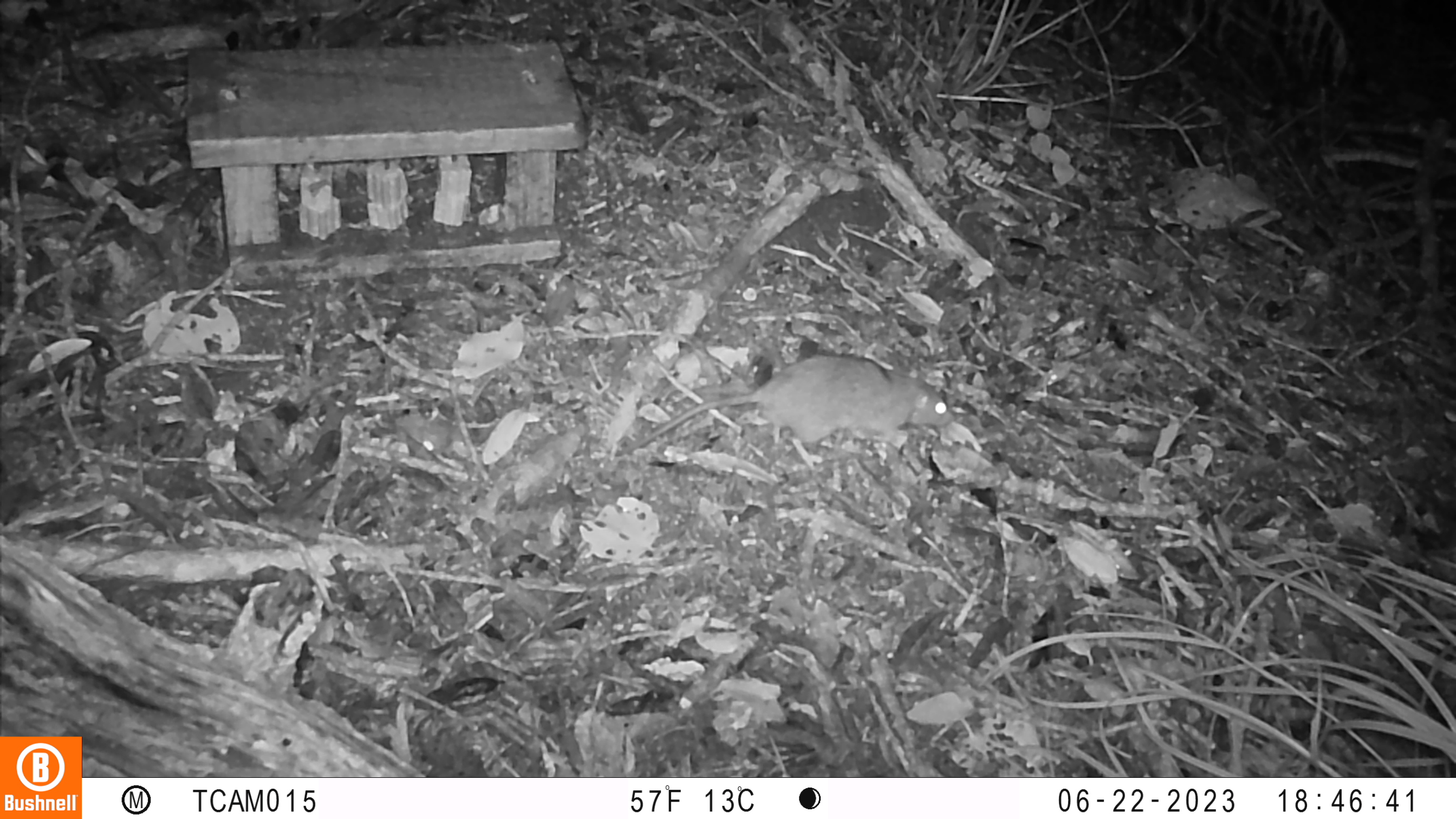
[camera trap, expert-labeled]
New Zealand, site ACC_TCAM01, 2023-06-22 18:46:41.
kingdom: Animalia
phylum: Chordata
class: Mammalia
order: Rodentia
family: Muridae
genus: Rattus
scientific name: Rattus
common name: rat